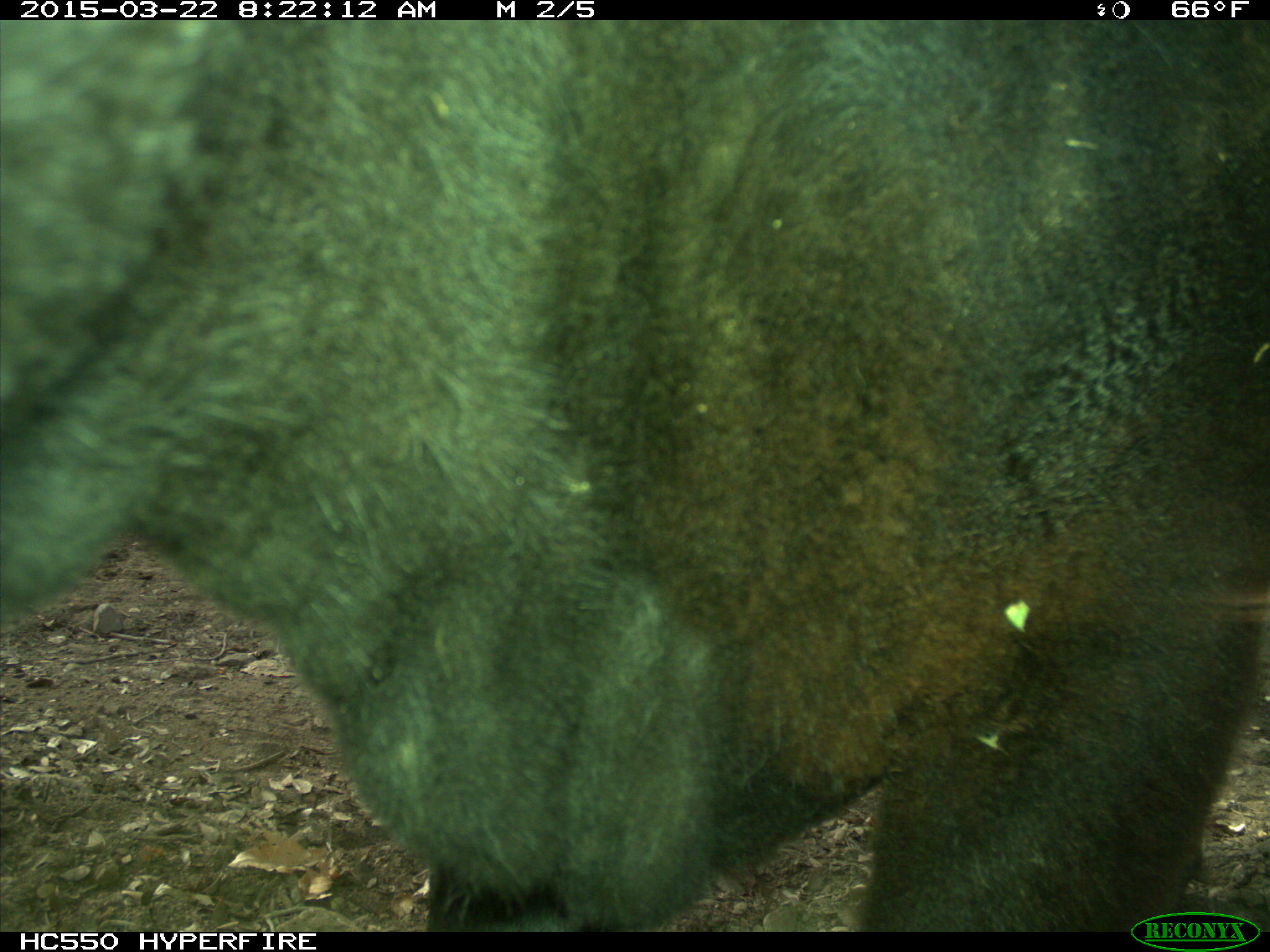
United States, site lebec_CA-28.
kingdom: Animalia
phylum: Chordata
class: Mammalia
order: Artiodactyla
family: Bovidae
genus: Bos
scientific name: Bos taurus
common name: domestic cow